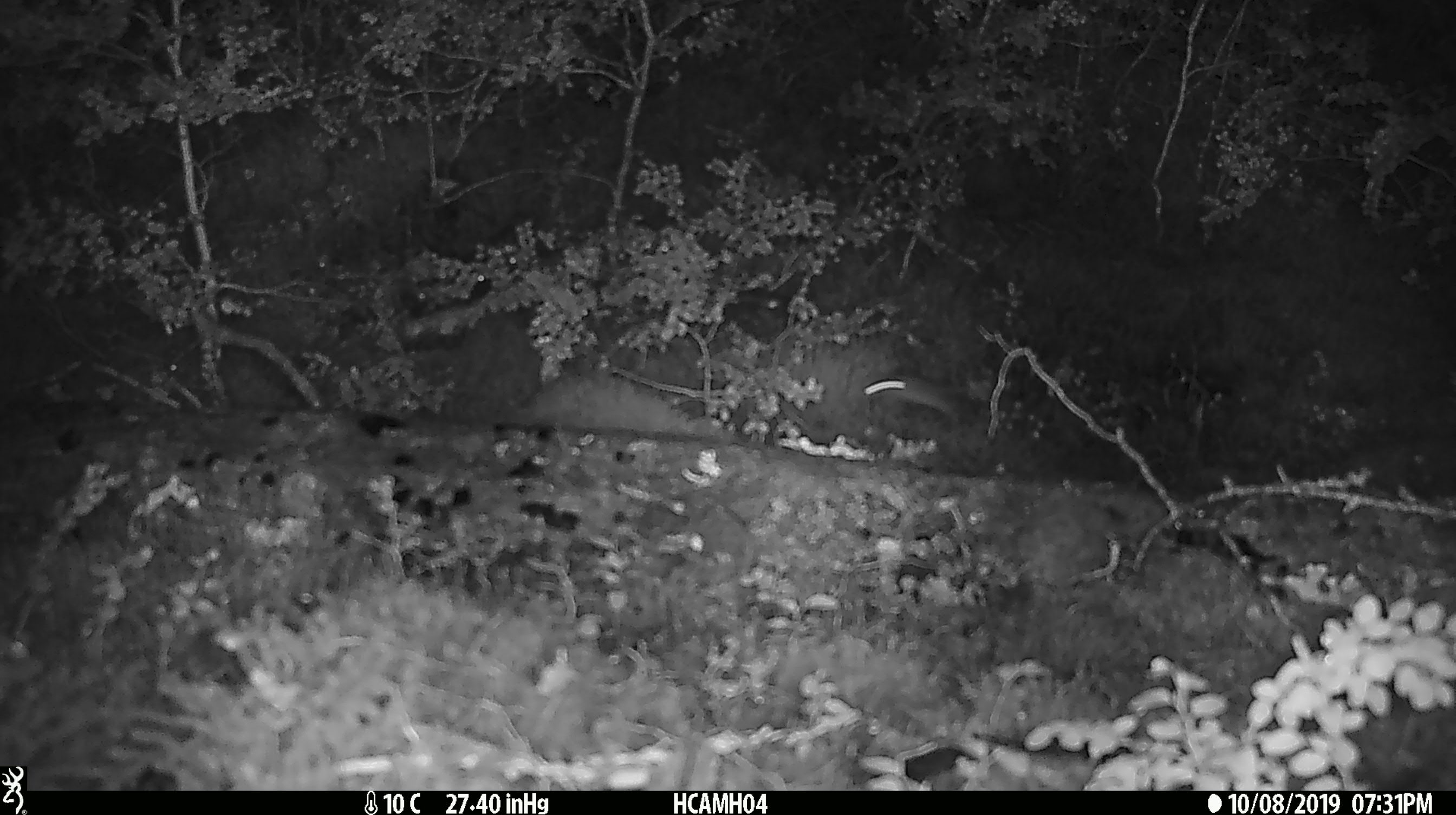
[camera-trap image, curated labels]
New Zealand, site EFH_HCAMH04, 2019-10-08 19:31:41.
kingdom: Animalia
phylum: Chordata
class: Mammalia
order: Rodentia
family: Muridae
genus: Mus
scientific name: Mus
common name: mouse